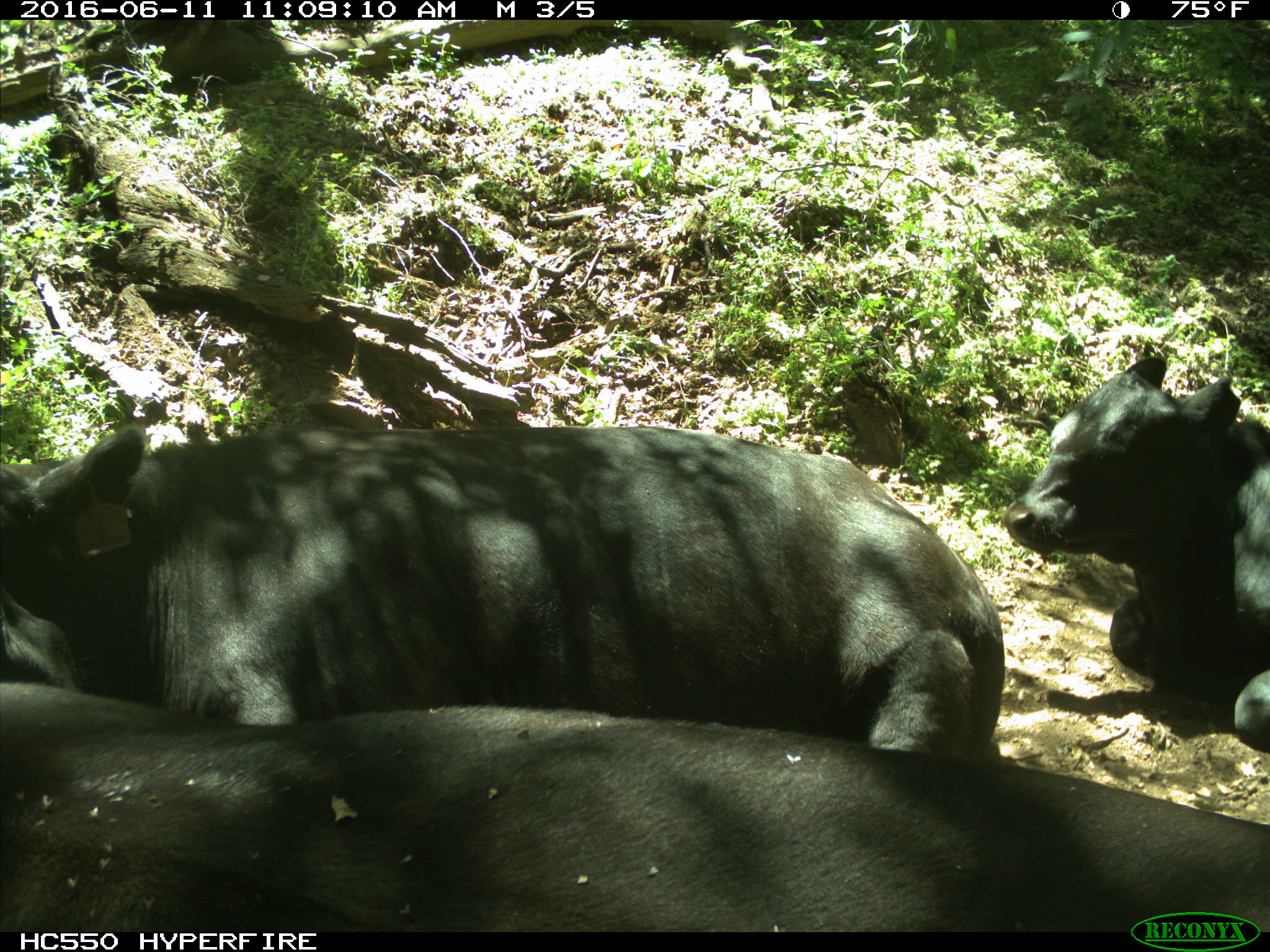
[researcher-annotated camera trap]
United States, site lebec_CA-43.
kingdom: Animalia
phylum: Chordata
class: Mammalia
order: Artiodactyla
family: Bovidae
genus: Bos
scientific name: Bos taurus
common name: domestic cow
Bos taurus (domestic cow).